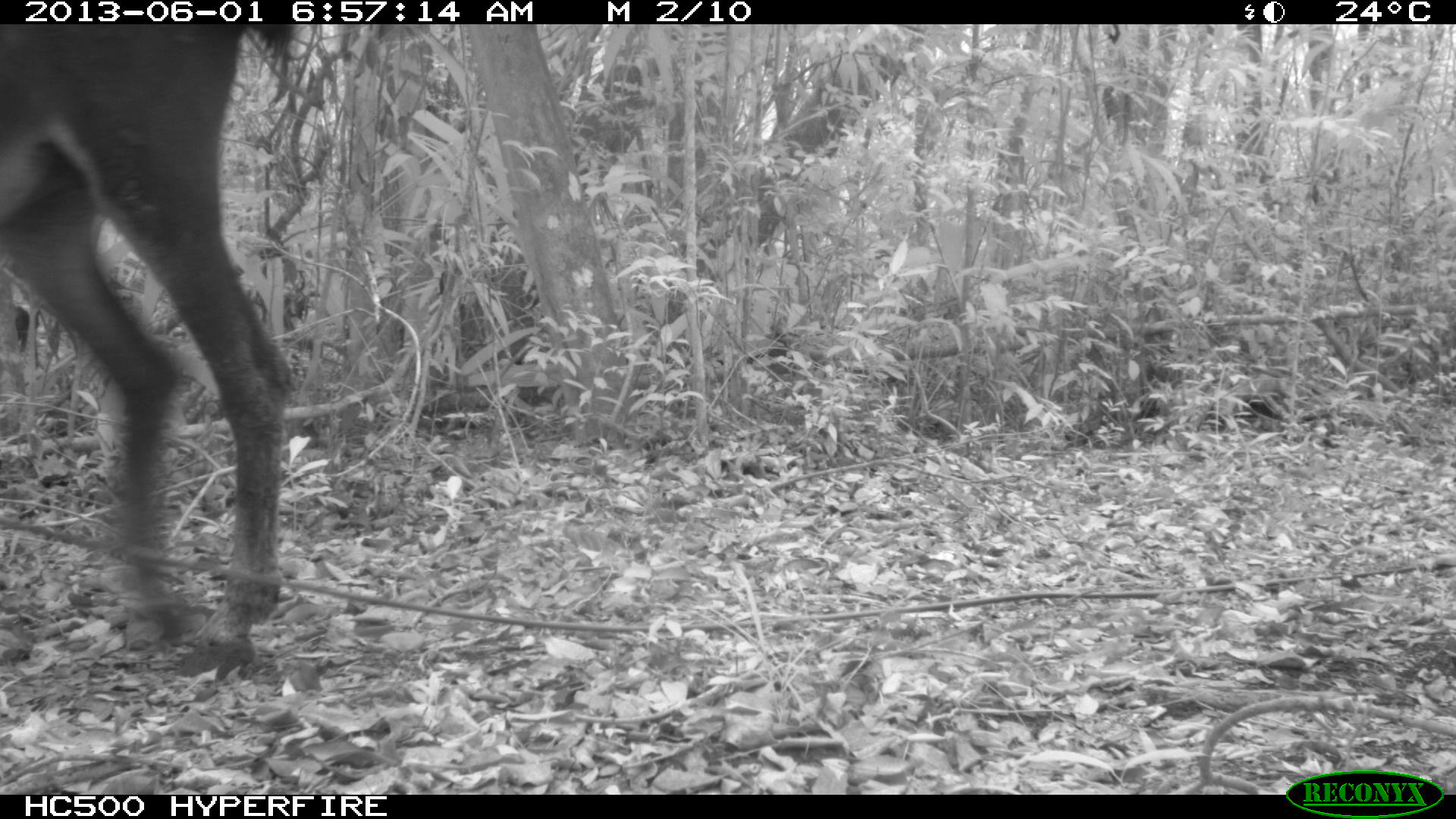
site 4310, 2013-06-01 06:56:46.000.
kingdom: Animalia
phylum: Chordata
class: Mammalia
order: Perissodactyla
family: Equidae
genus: Equus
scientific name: Equus ferus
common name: wild horse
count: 1